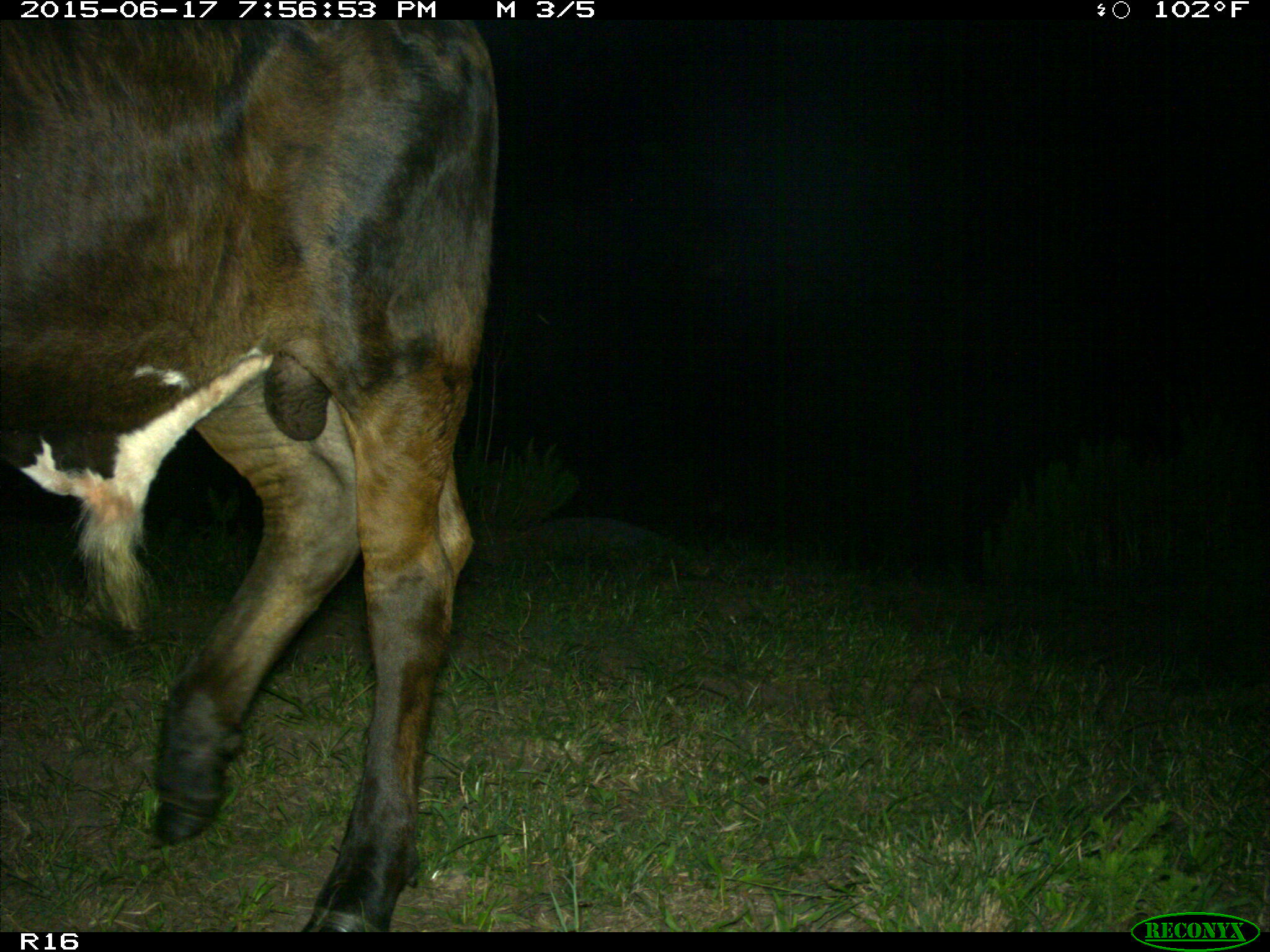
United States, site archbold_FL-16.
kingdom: Animalia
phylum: Chordata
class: Mammalia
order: Artiodactyla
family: Bovidae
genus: Bos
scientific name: Bos taurus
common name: domestic cow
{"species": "Bos taurus (domestic cow)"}